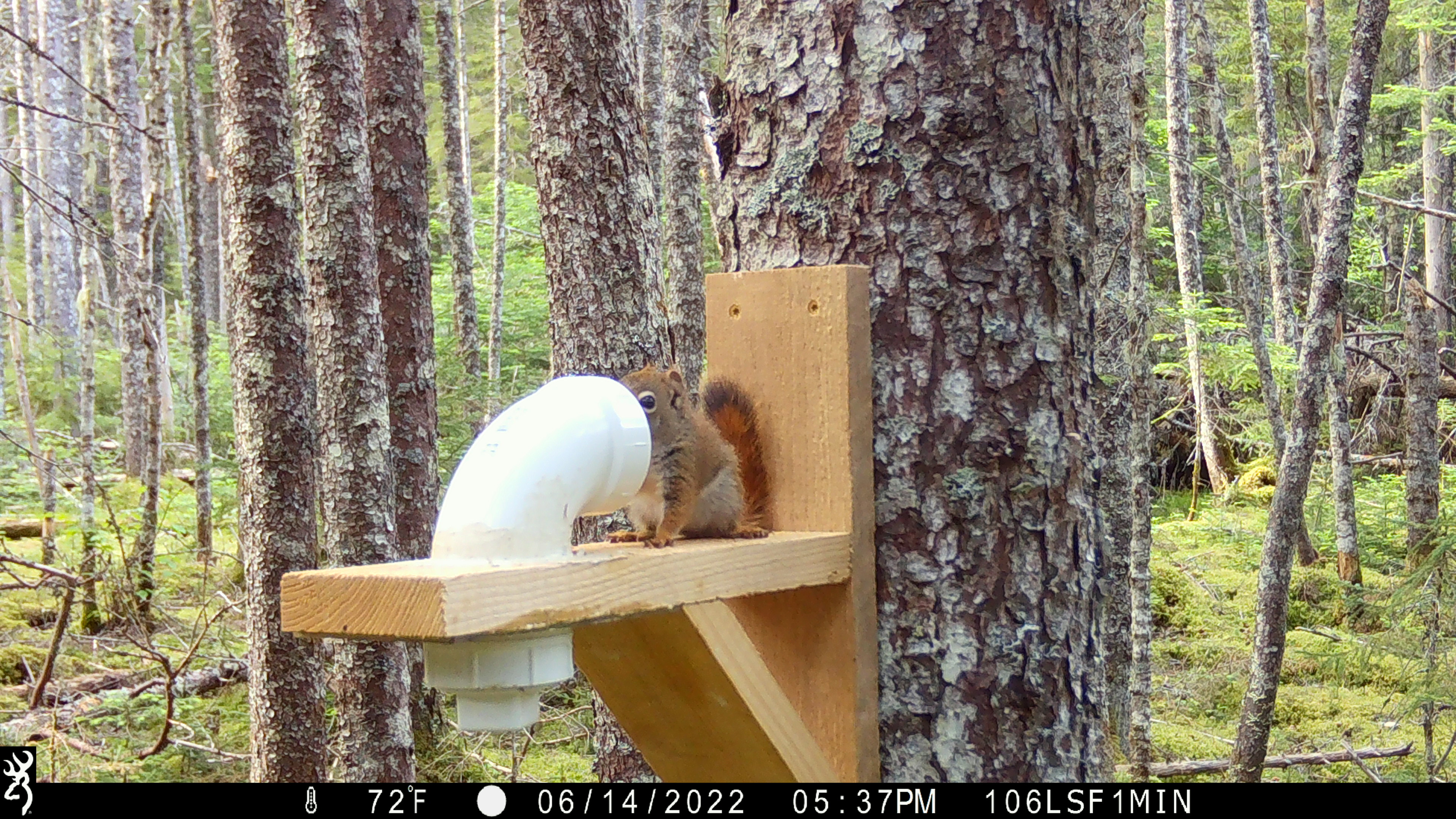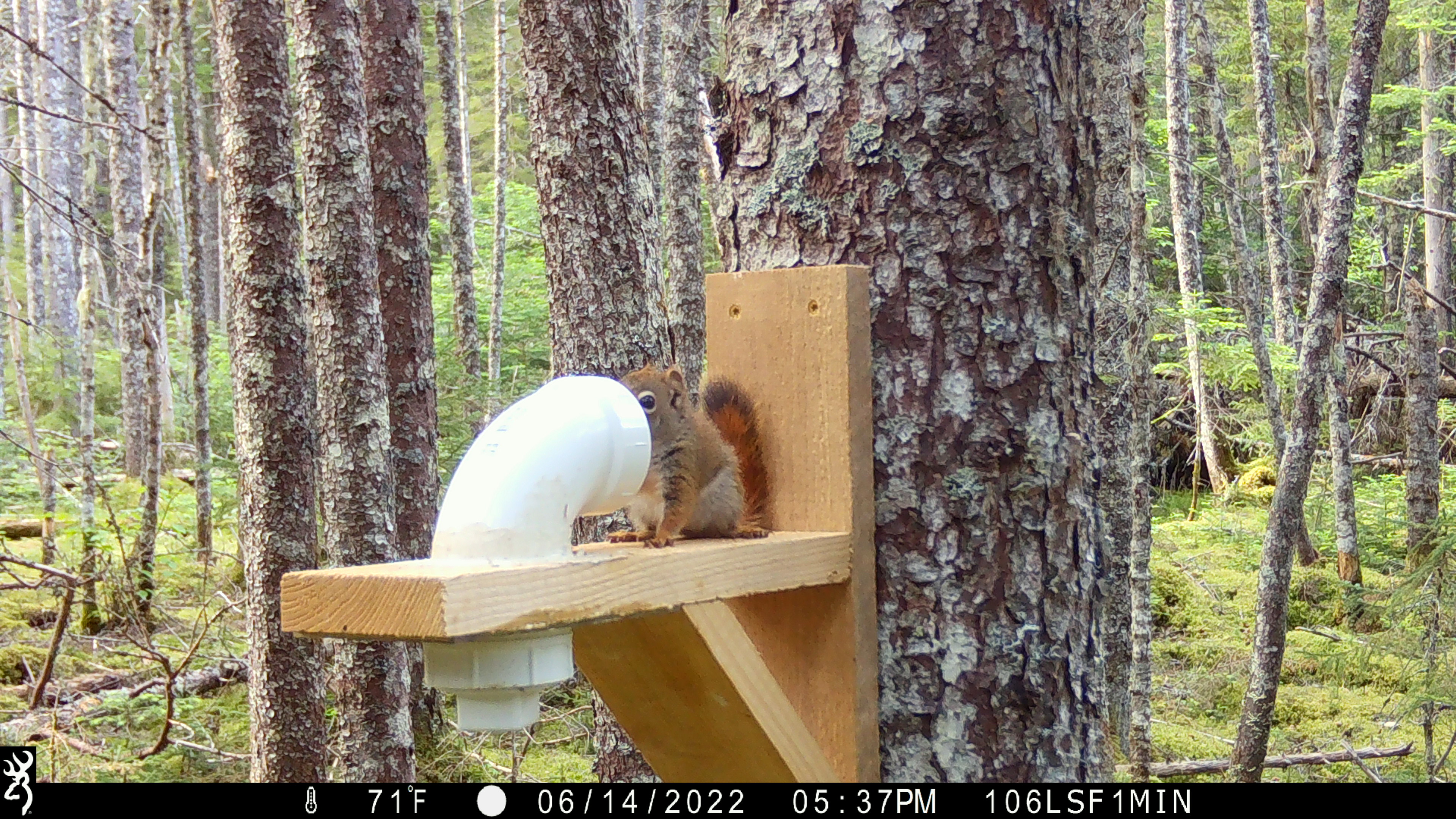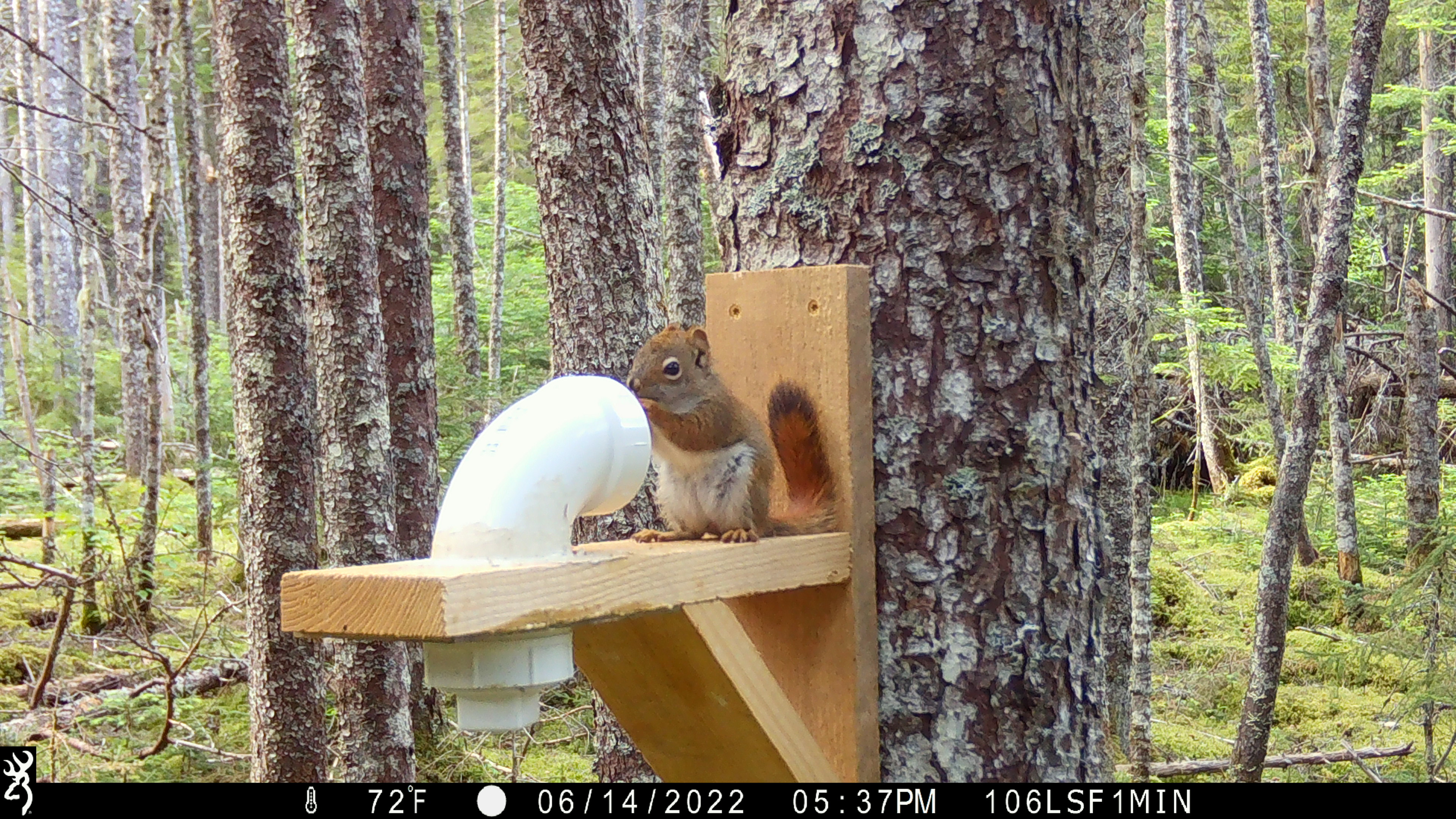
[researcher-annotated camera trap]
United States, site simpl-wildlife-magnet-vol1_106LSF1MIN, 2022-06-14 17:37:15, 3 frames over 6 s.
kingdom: Animalia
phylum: Chordata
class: Mammalia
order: Rodentia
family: Sciuridae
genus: Tamiasciurus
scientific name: Tamiasciurus hudsonicus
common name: red squirrel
Red squirrel (Tamiasciurus hudsonicus).